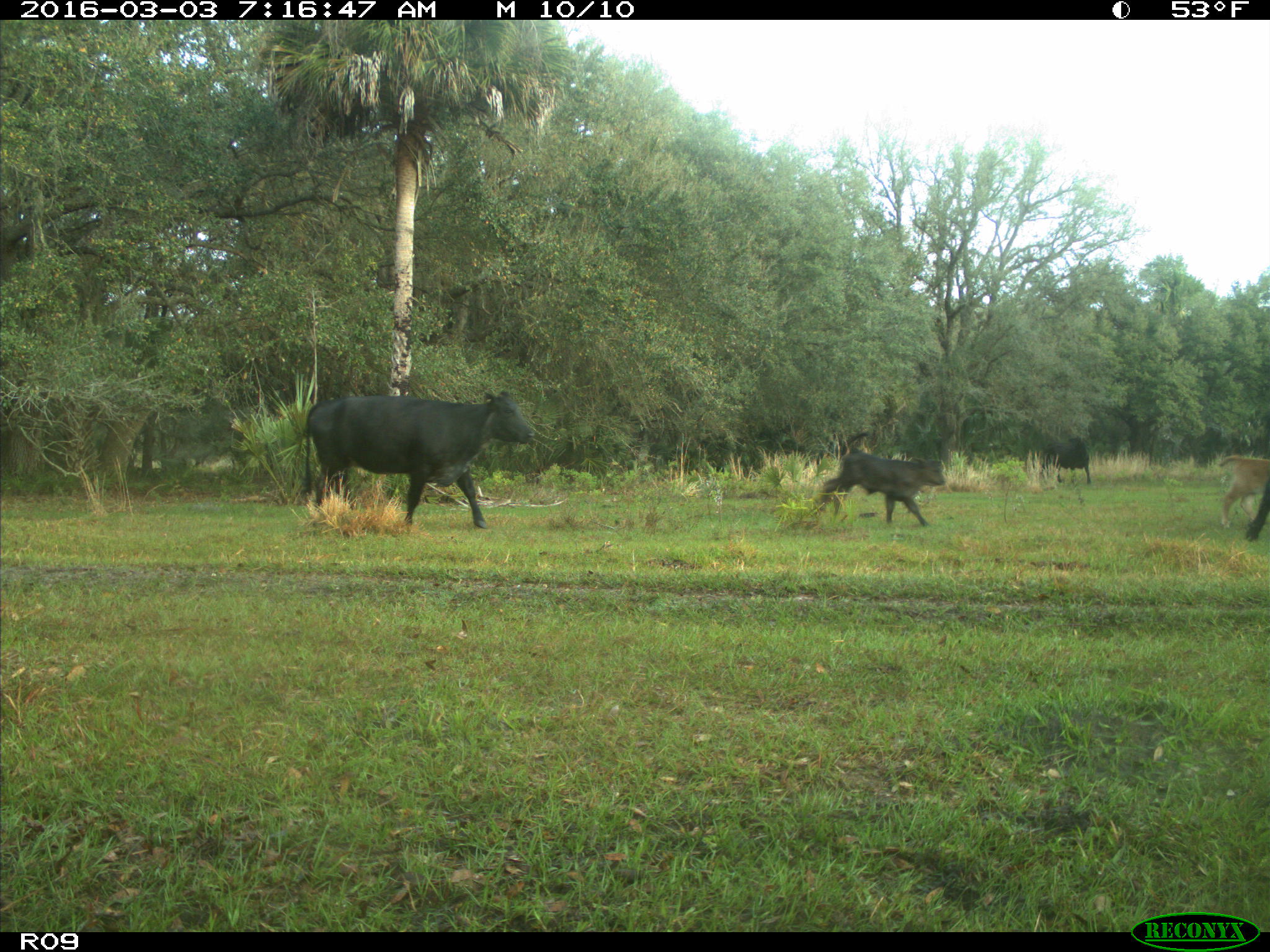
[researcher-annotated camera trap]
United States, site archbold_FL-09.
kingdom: Animalia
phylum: Chordata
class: Mammalia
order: Artiodactyla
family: Bovidae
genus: Bos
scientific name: Bos taurus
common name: domestic cow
Bos taurus (domestic cow).